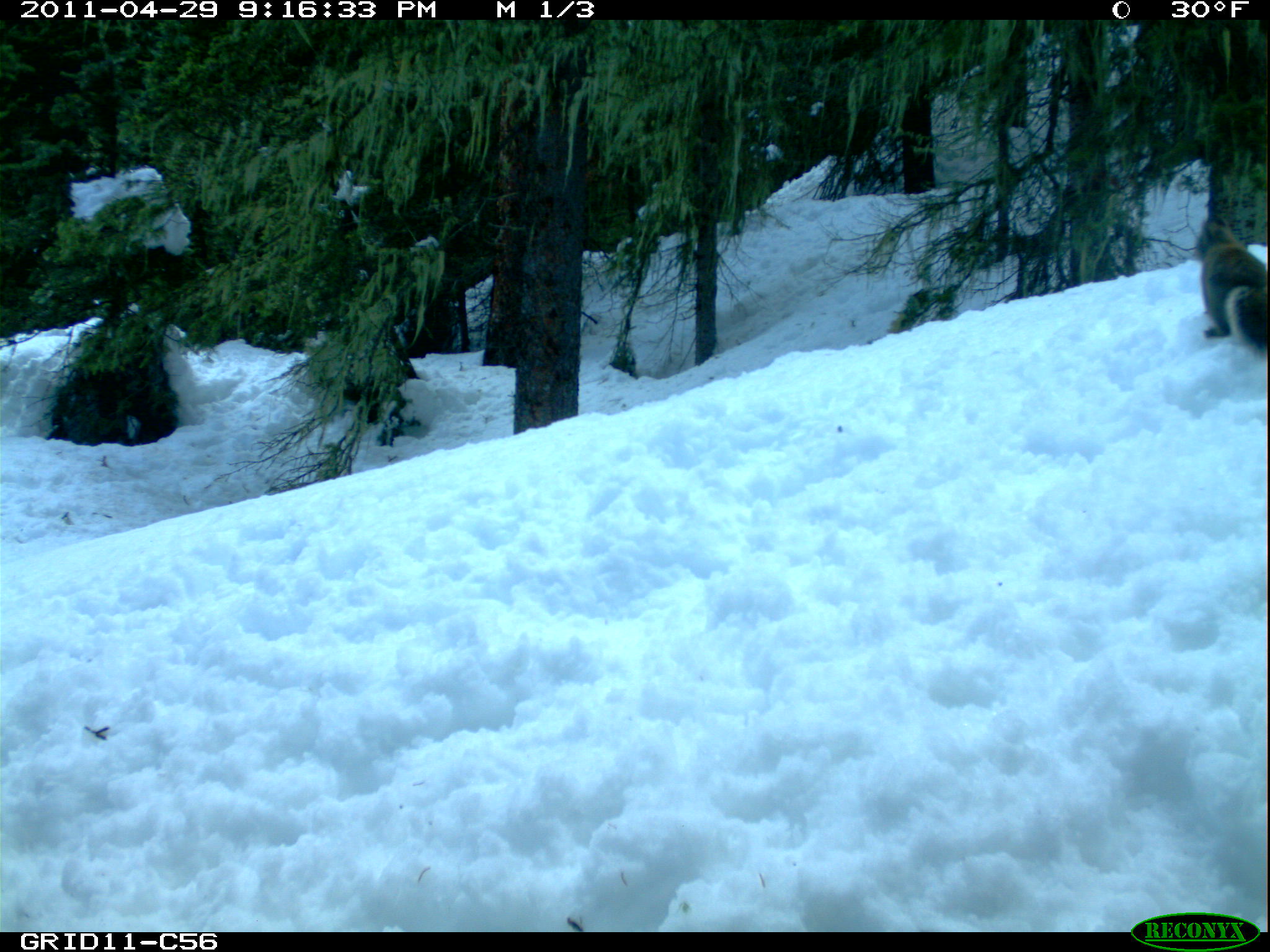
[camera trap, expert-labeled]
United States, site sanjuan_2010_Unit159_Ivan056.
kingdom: Animalia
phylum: Chordata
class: Mammalia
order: Rodentia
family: Sciuridae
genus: Tamiasciurus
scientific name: Tamiasciurus hudsonicus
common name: american red squirrel